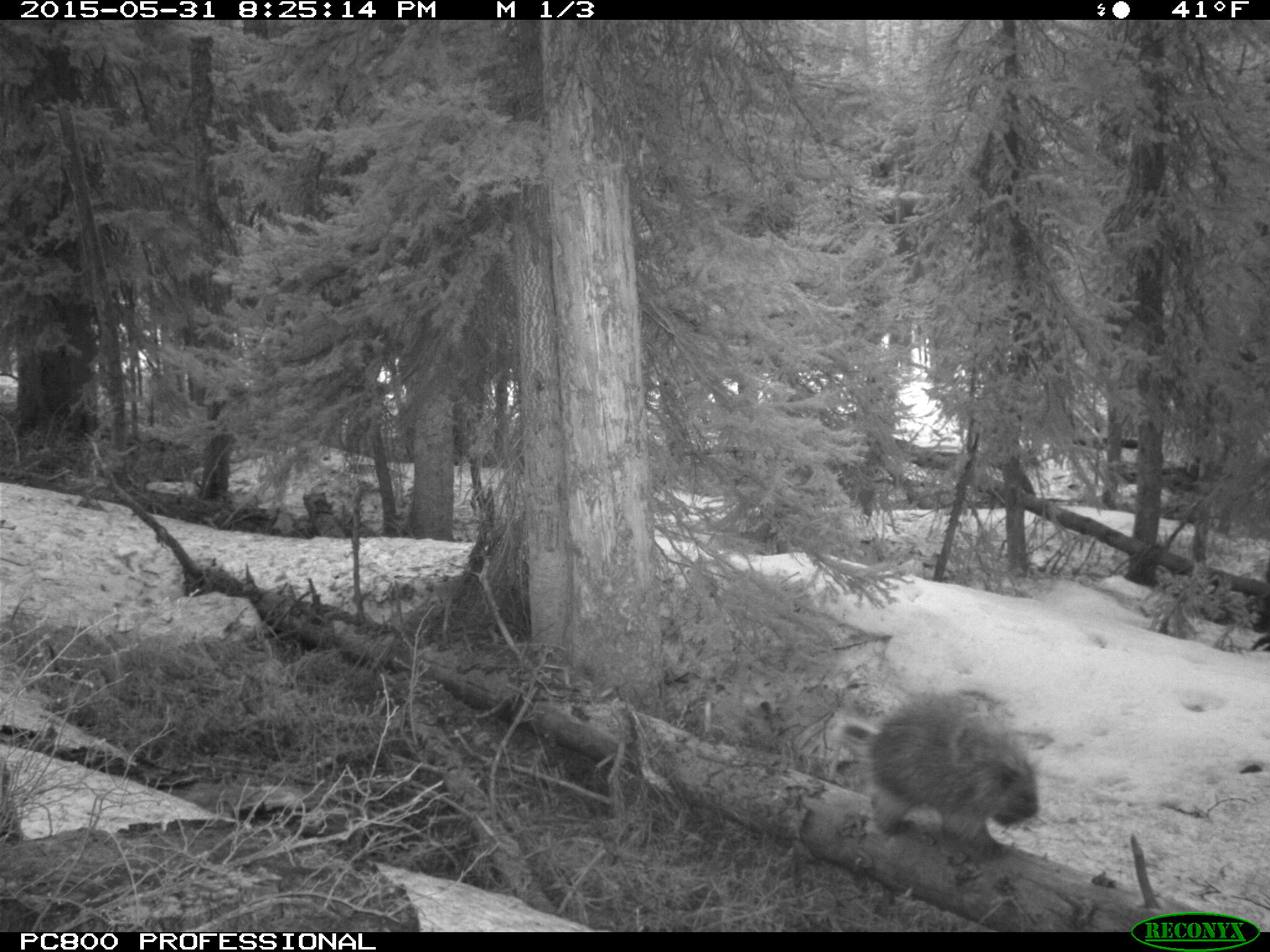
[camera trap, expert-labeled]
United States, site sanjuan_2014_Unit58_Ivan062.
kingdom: Animalia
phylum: Chordata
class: Mammalia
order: Rodentia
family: Erethizontidae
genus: Erethizon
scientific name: Erethizon dorsatum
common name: north american porcupine